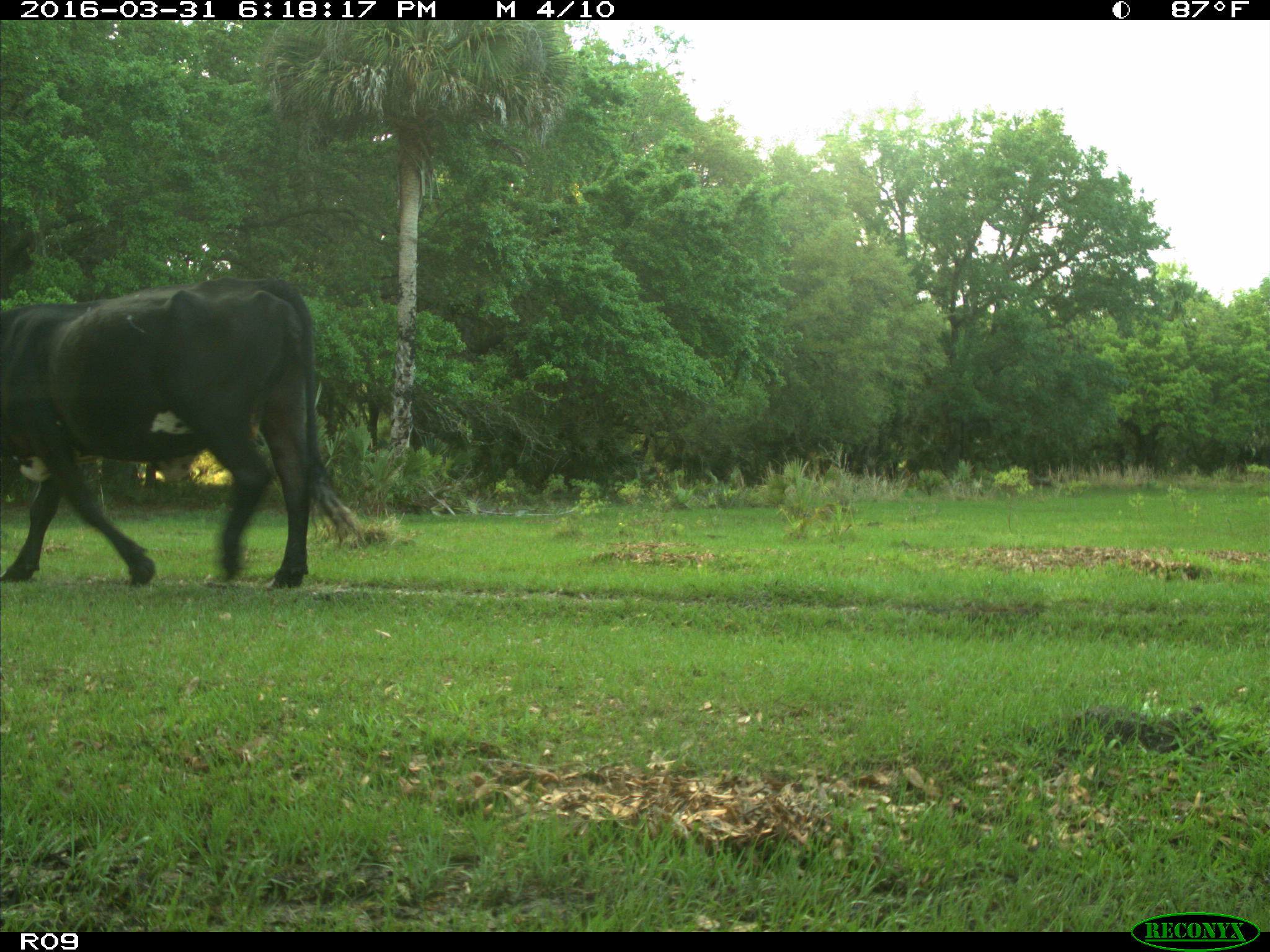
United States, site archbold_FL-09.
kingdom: Animalia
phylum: Chordata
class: Mammalia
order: Artiodactyla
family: Bovidae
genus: Bos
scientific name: Bos taurus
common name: domestic cow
Bos taurus (domestic cow).